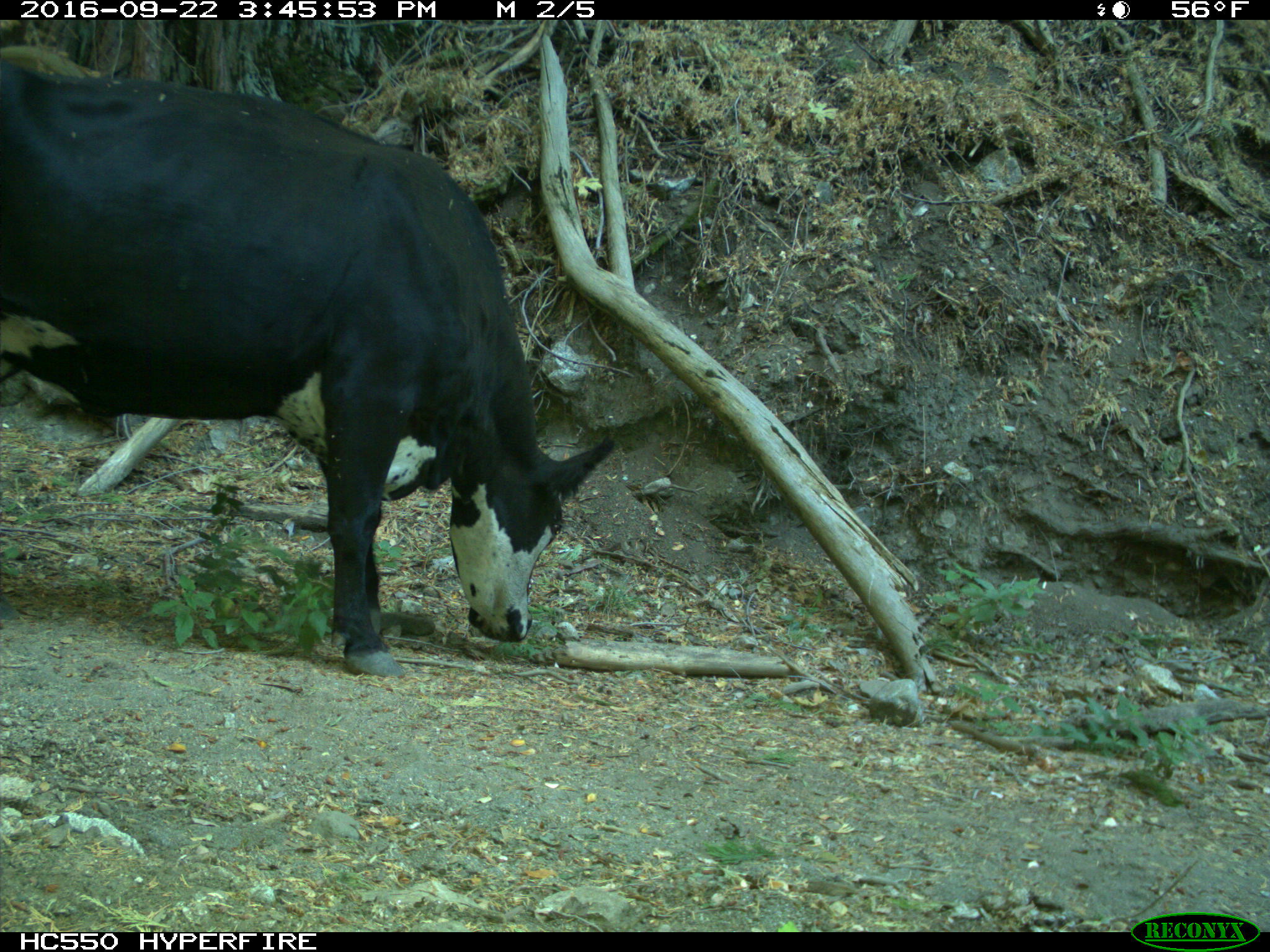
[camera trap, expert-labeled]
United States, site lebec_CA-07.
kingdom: Animalia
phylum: Chordata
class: Mammalia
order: Artiodactyla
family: Bovidae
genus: Bos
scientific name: Bos taurus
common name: domestic cow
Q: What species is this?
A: Bos taurus (domestic cow).